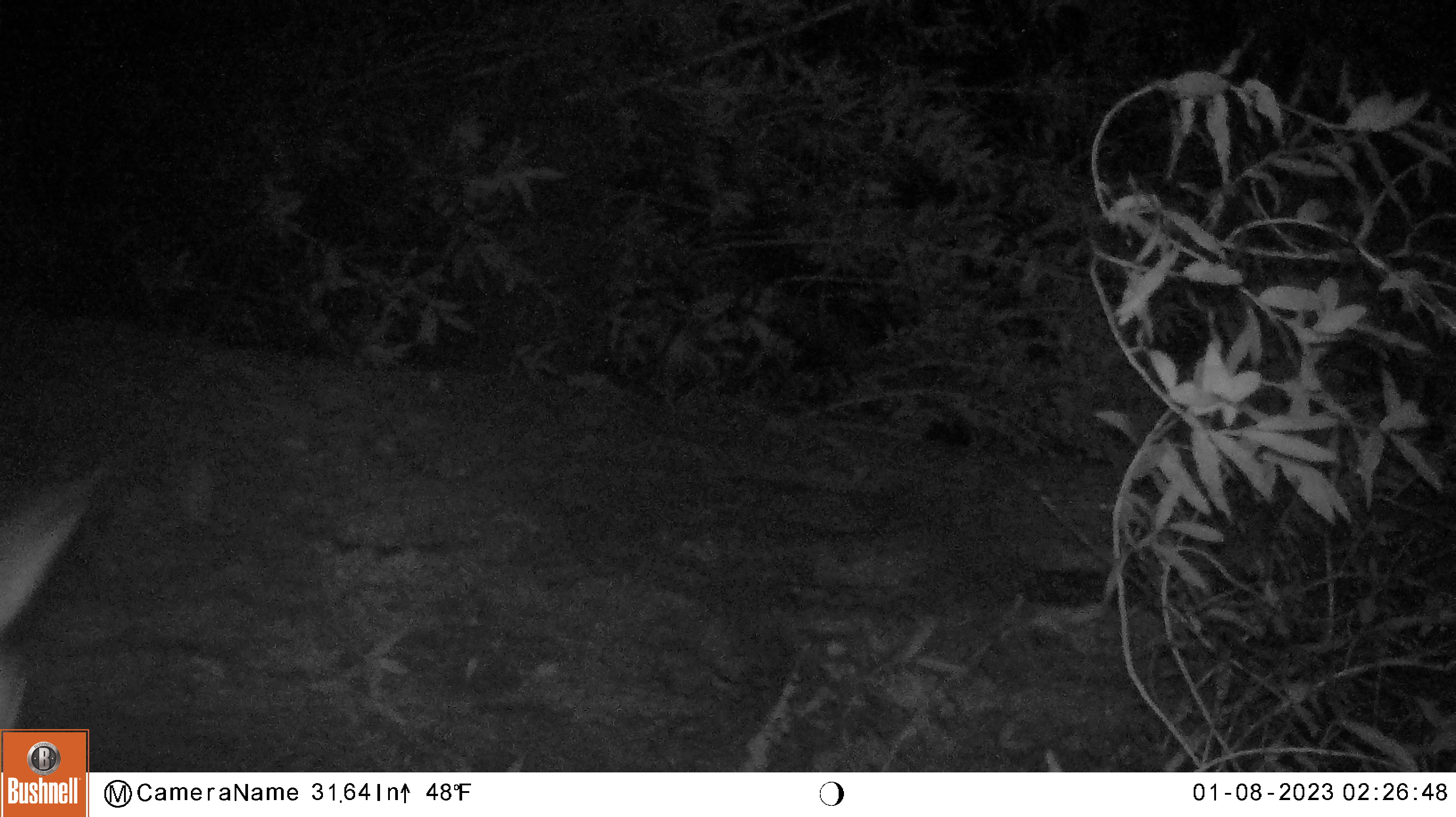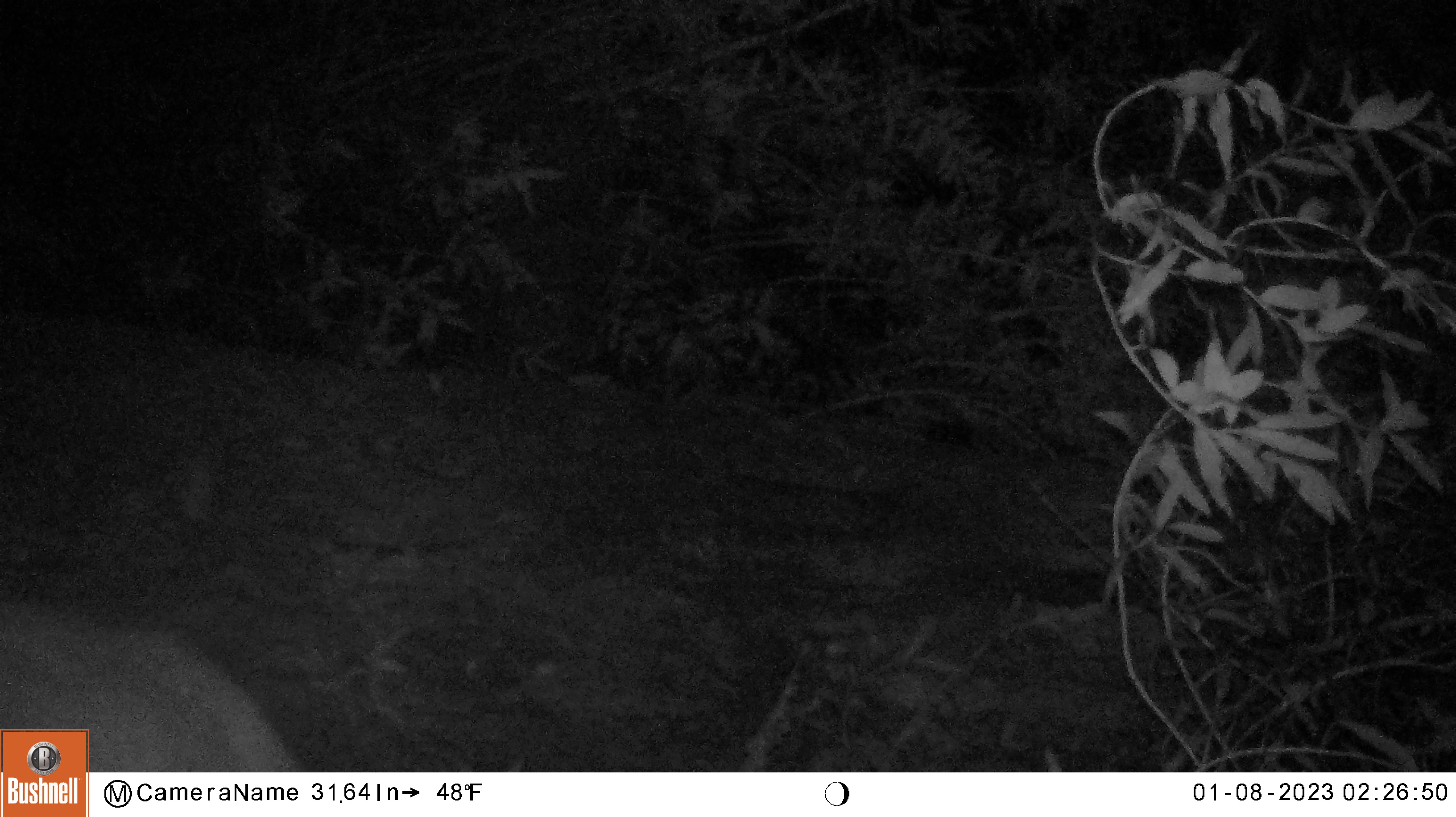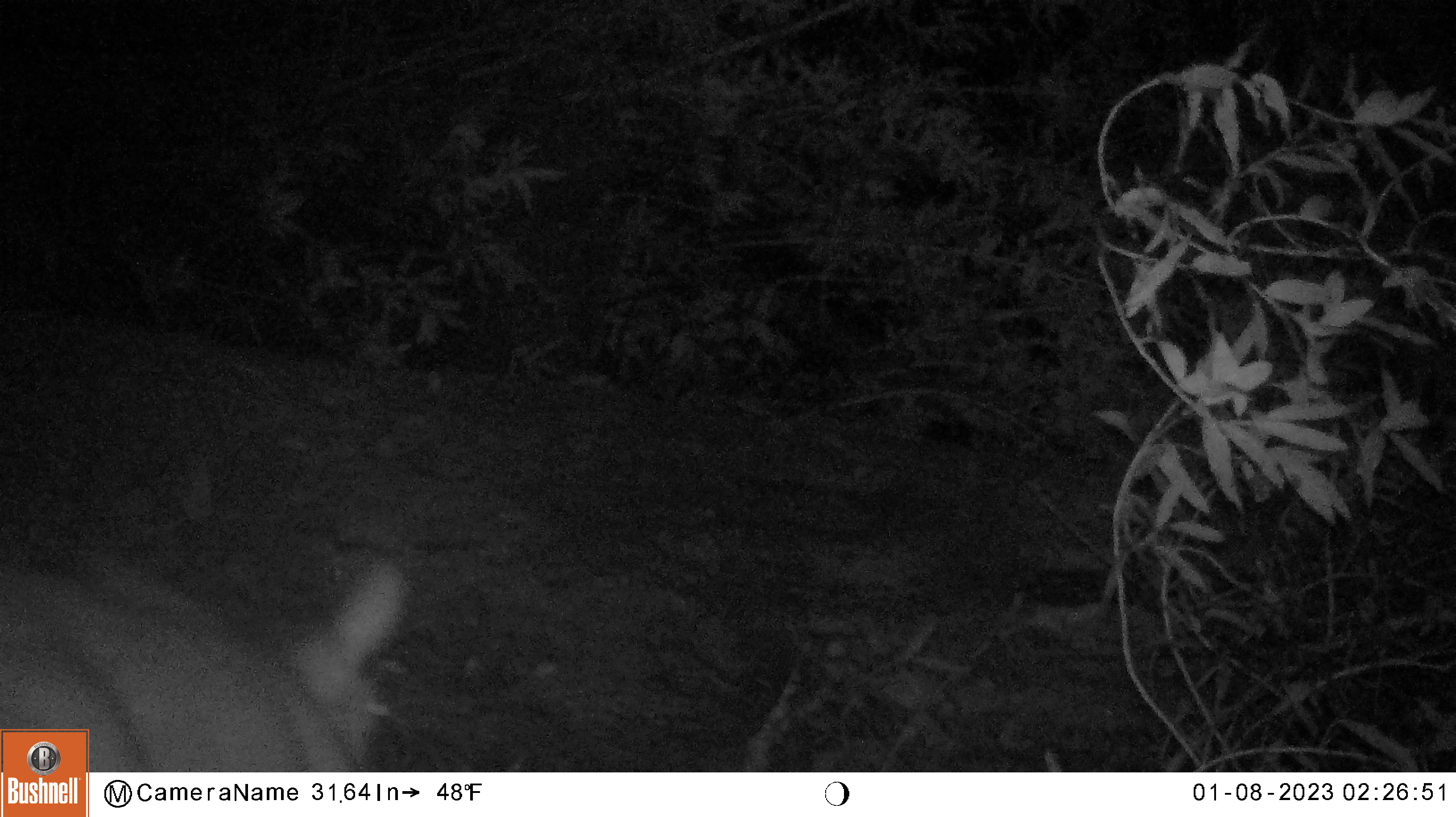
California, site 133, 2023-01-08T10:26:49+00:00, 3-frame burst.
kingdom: Animalia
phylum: Chordata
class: Mammalia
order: Artiodactyla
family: Cervidae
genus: Odocoileus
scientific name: Odocoileus hemionus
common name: mule deer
Mule deer (Odocoileus hemionus).